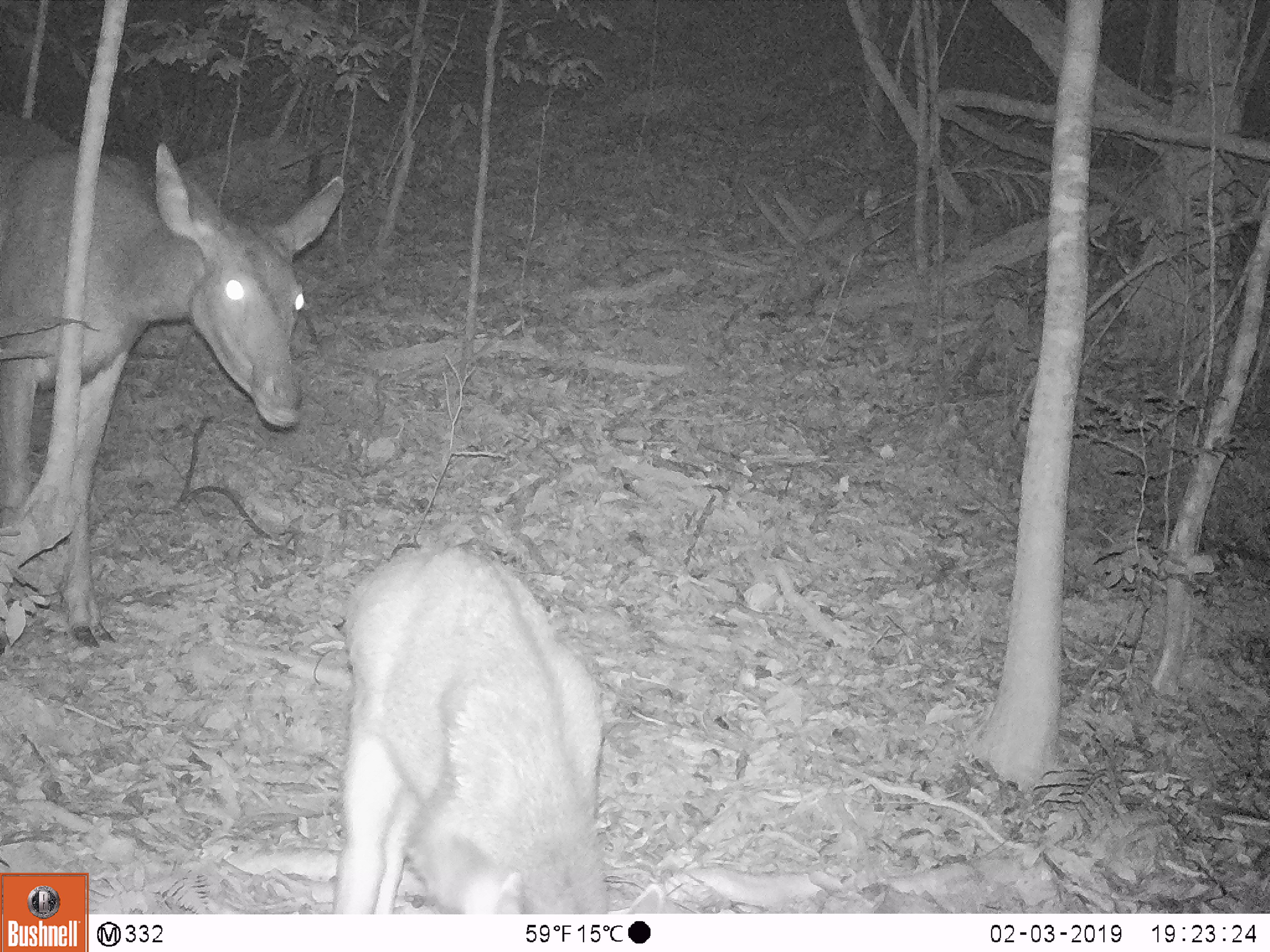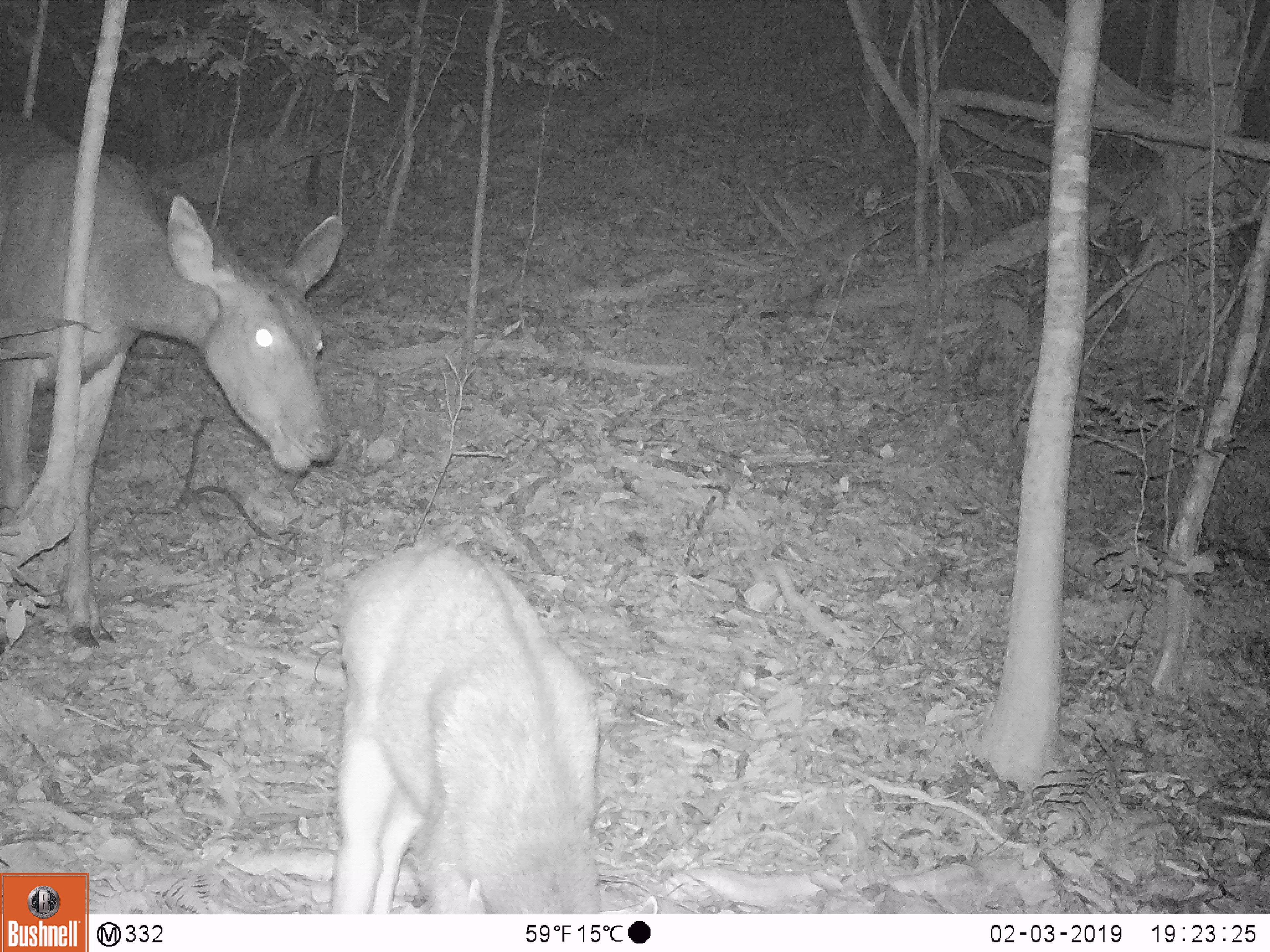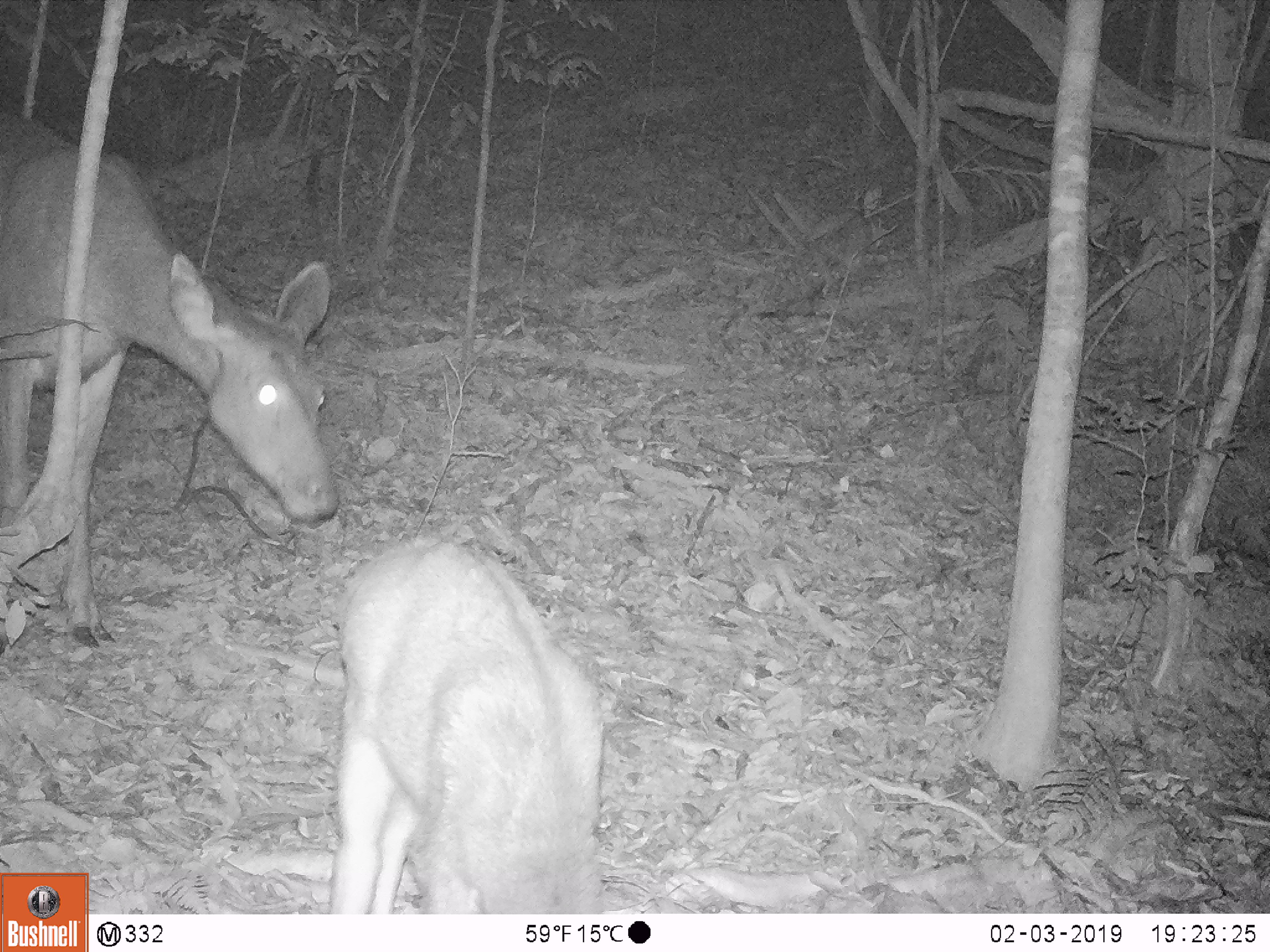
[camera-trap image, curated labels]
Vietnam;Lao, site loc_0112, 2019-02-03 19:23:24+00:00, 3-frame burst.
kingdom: Animalia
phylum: Chordata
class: Mammalia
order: Artiodactyla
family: Cervidae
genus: Rusa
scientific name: Rusa unicolor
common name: sambar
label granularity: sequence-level